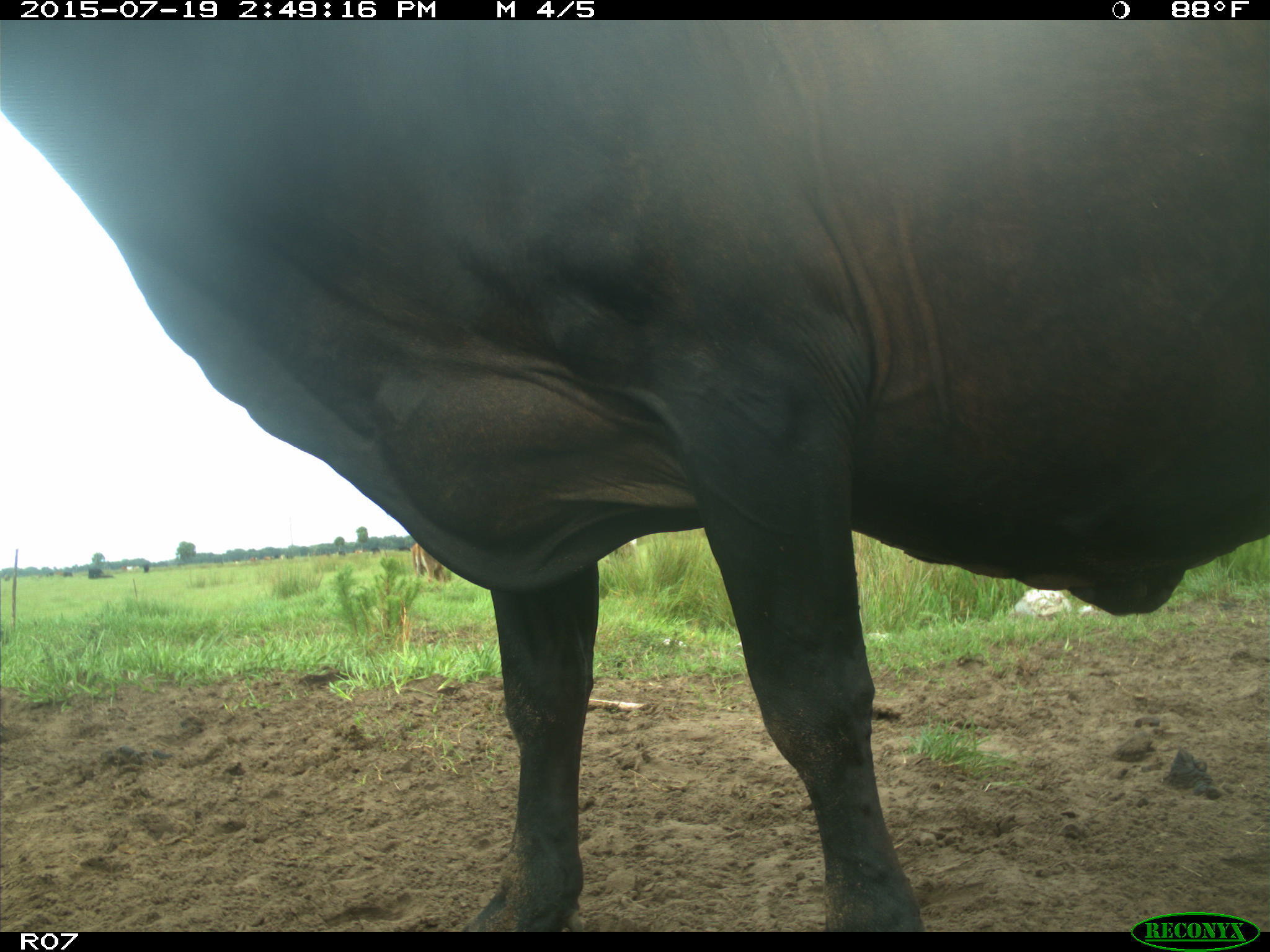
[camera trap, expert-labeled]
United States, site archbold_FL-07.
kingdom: Animalia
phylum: Chordata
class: Mammalia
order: Artiodactyla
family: Bovidae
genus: Bos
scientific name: Bos taurus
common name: domestic cow